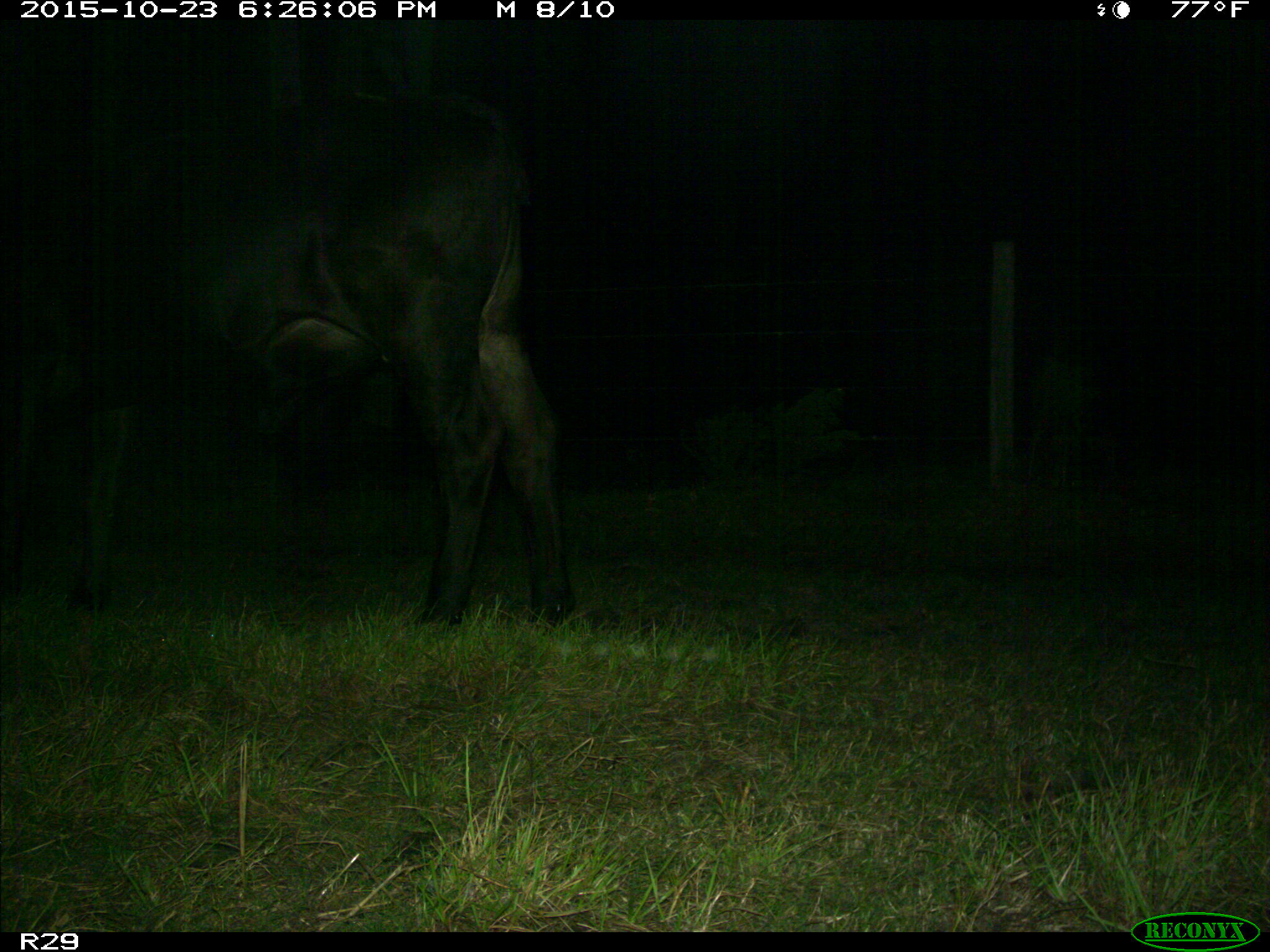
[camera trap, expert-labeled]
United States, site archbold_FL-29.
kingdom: Animalia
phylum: Chordata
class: Mammalia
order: Artiodactyla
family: Bovidae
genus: Bos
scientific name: Bos taurus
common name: domestic cow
Bos taurus (domestic cow).